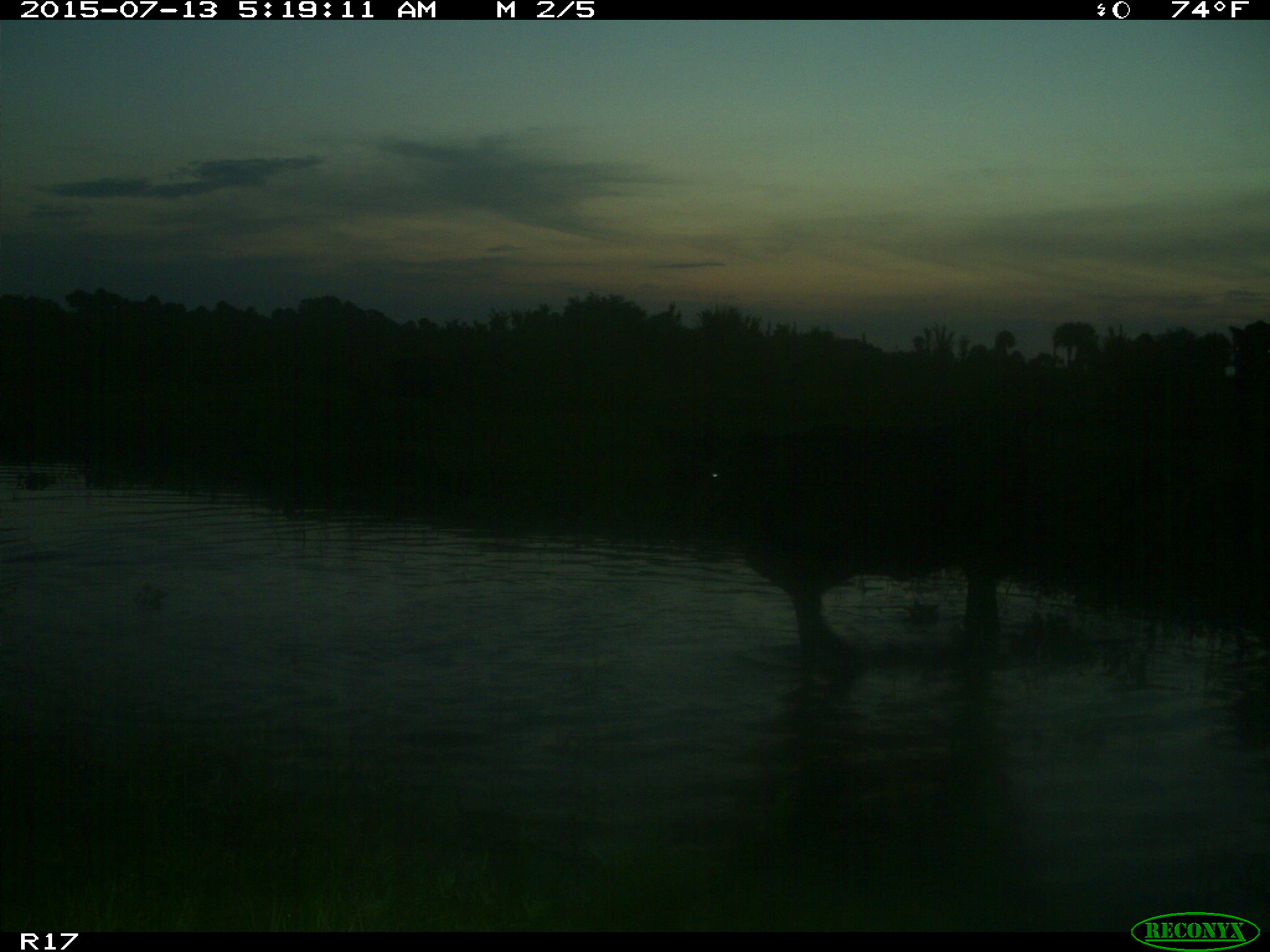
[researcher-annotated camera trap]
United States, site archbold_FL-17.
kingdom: Animalia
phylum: Chordata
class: Mammalia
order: Artiodactyla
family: Bovidae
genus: Bos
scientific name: Bos taurus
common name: domestic cow